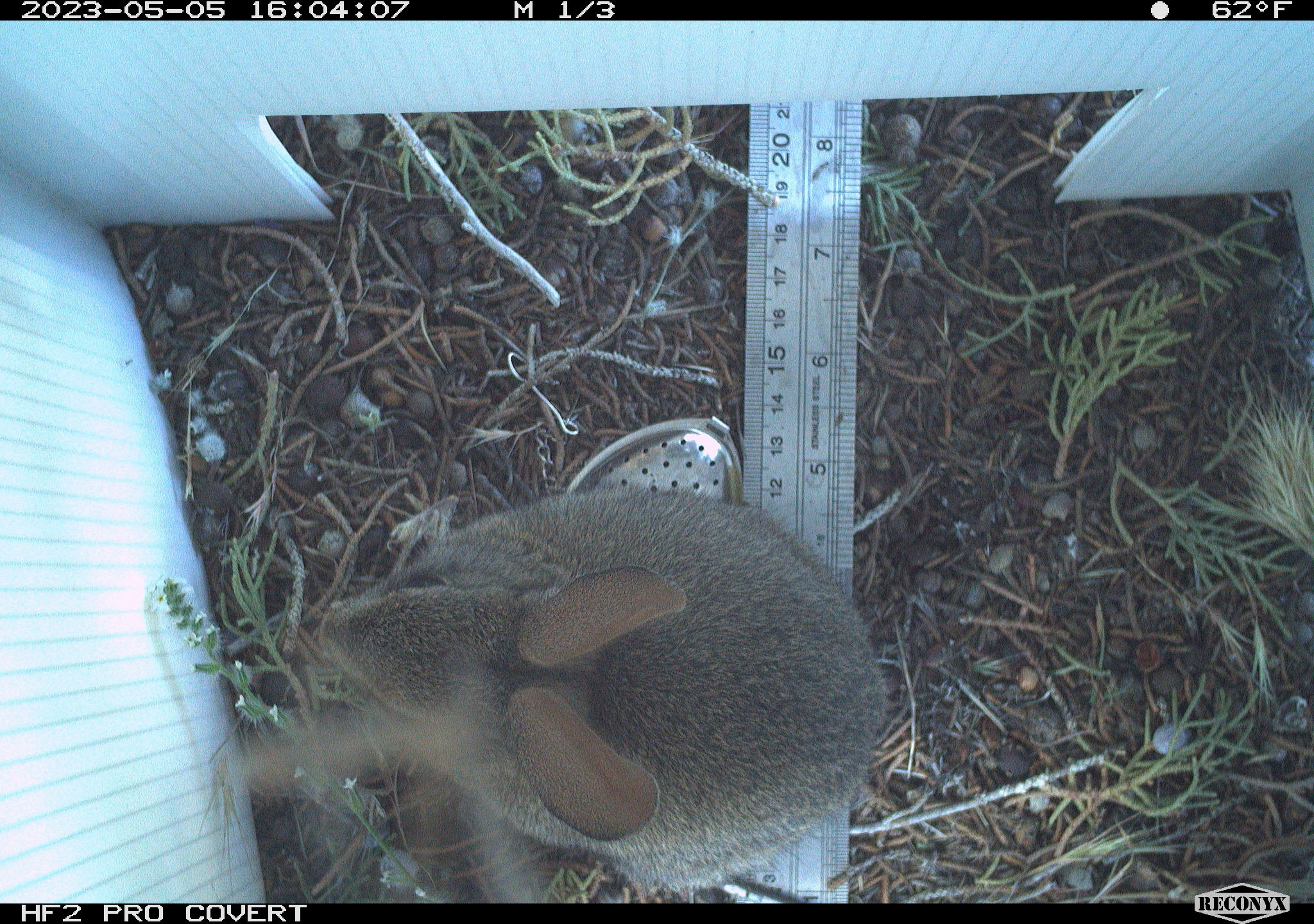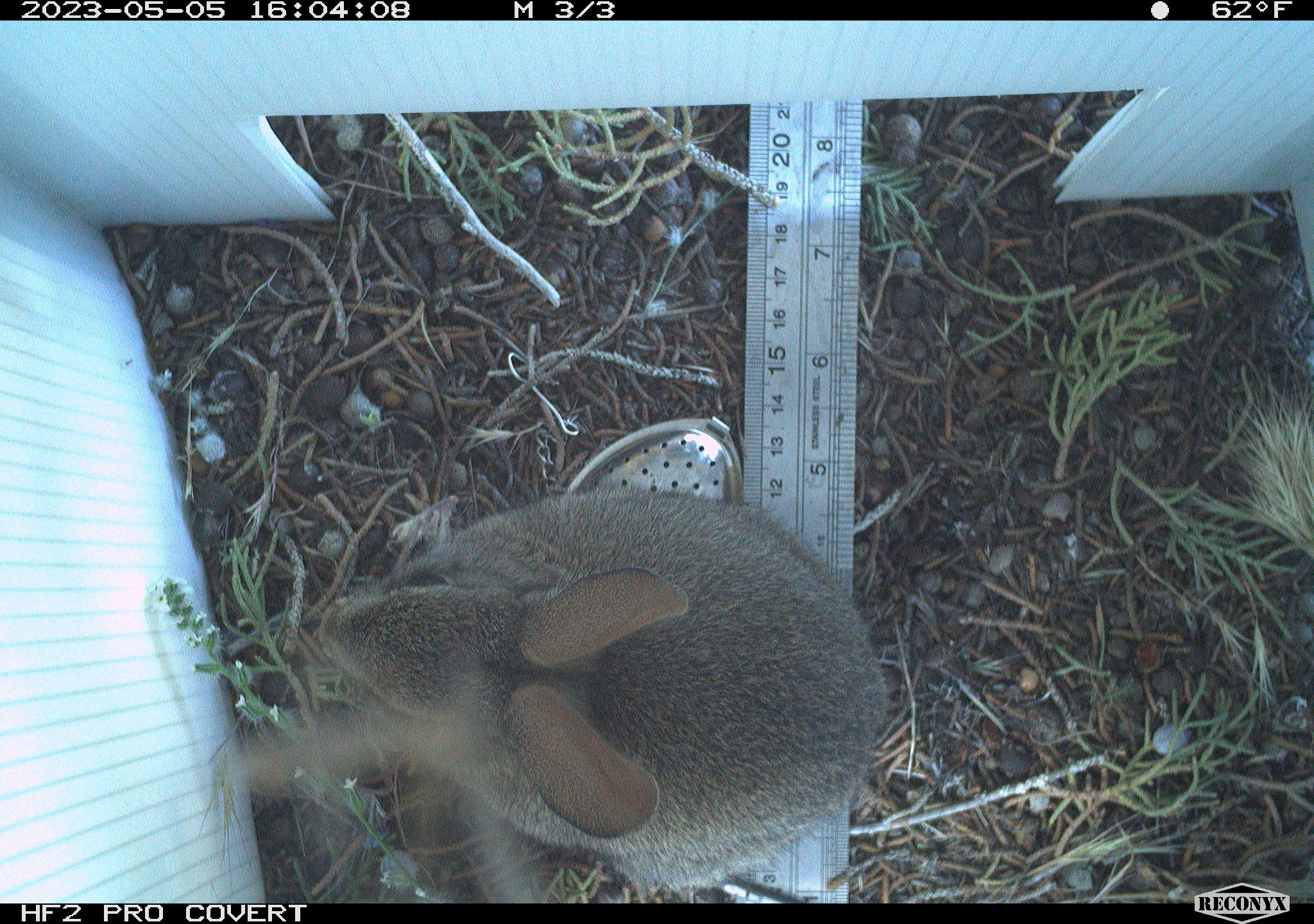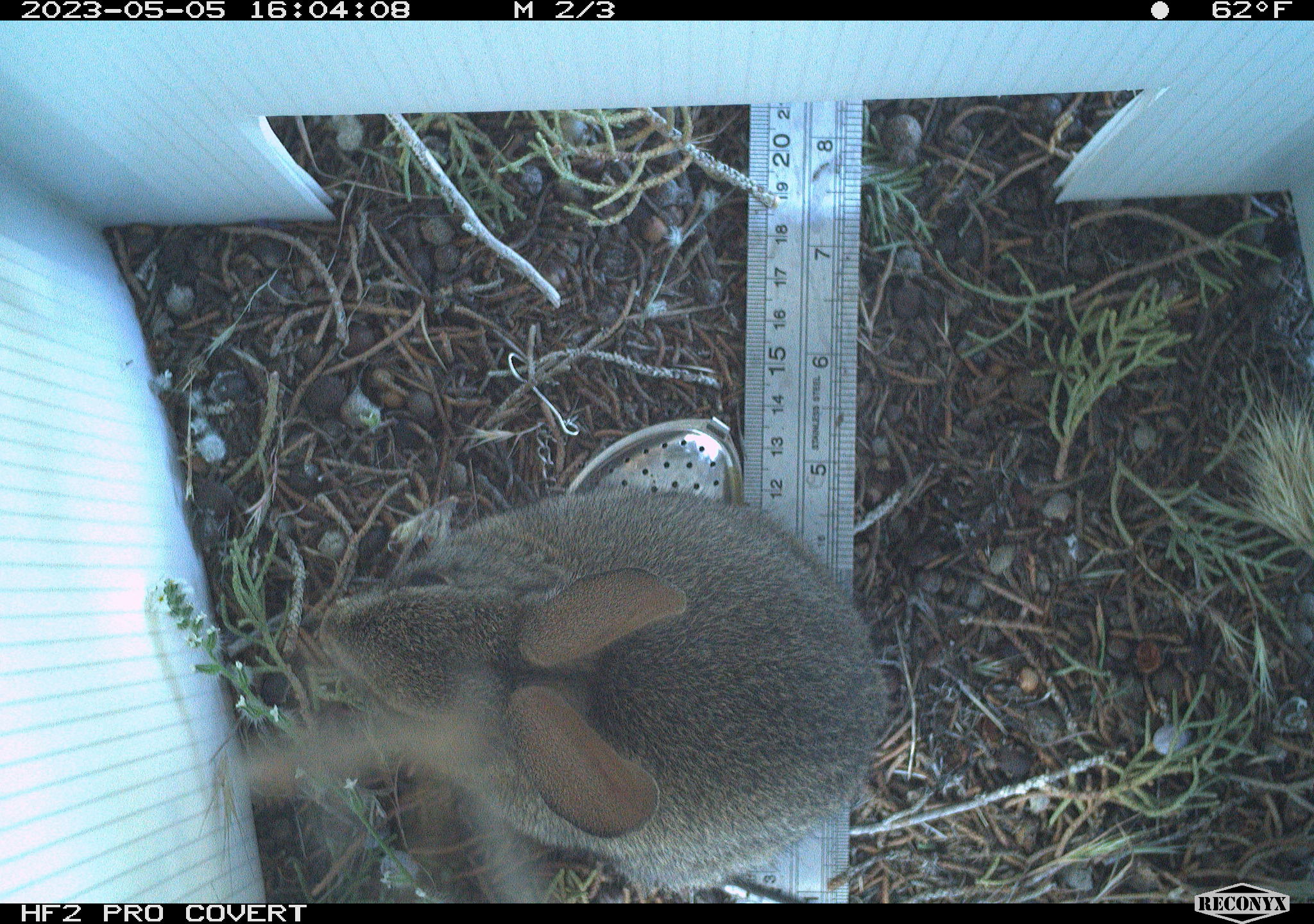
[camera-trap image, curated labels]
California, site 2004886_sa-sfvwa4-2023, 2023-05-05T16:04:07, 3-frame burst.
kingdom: Animalia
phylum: Chordata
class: Mammalia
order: Lagomorpha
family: Leporidae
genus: Sylvilagus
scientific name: Sylvilagus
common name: cottontail rabbits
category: sylvilagus species